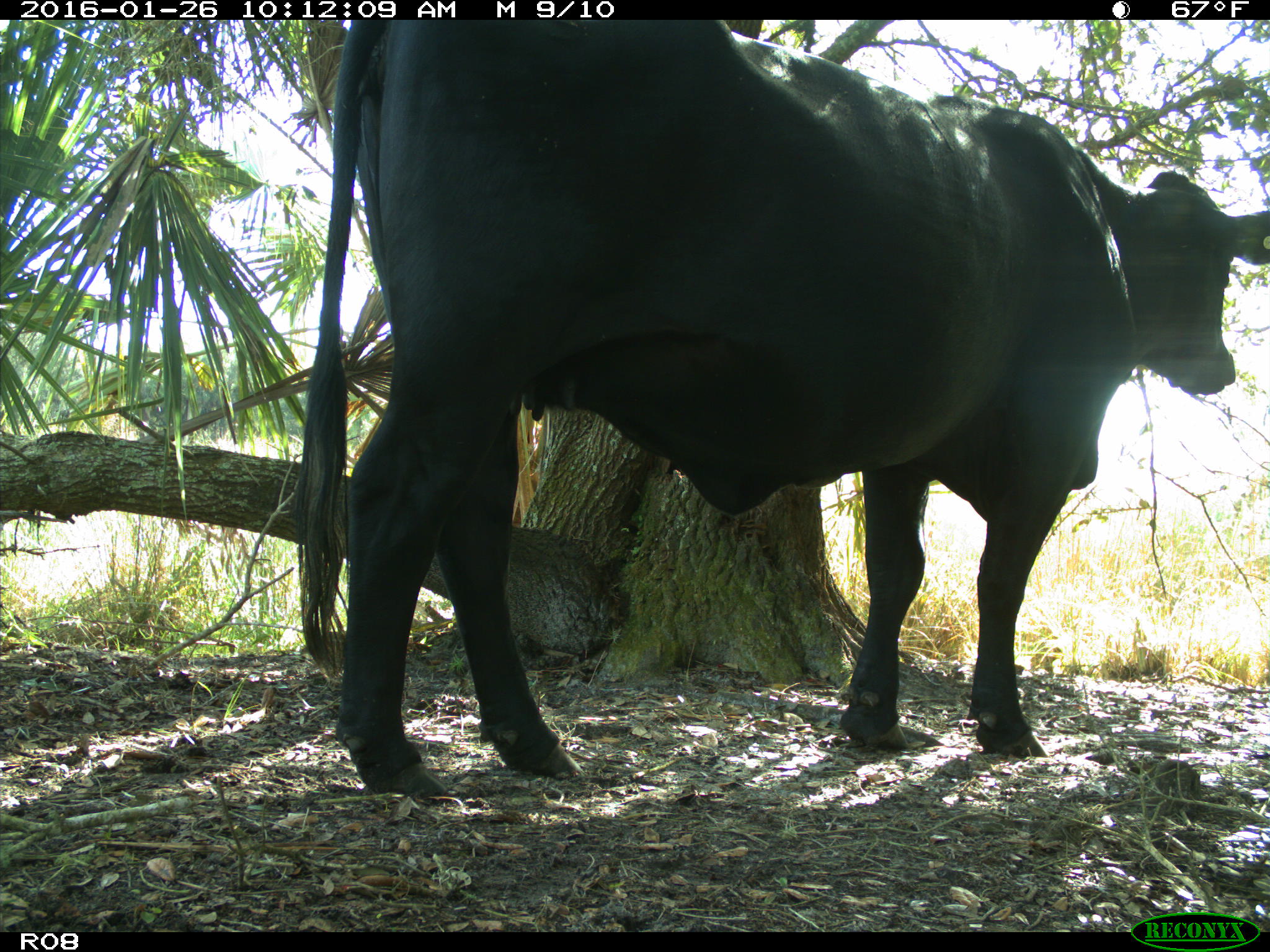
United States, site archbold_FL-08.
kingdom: Animalia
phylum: Chordata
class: Mammalia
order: Artiodactyla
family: Bovidae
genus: Bos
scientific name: Bos taurus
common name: domestic cow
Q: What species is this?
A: Bos taurus (domestic cow).